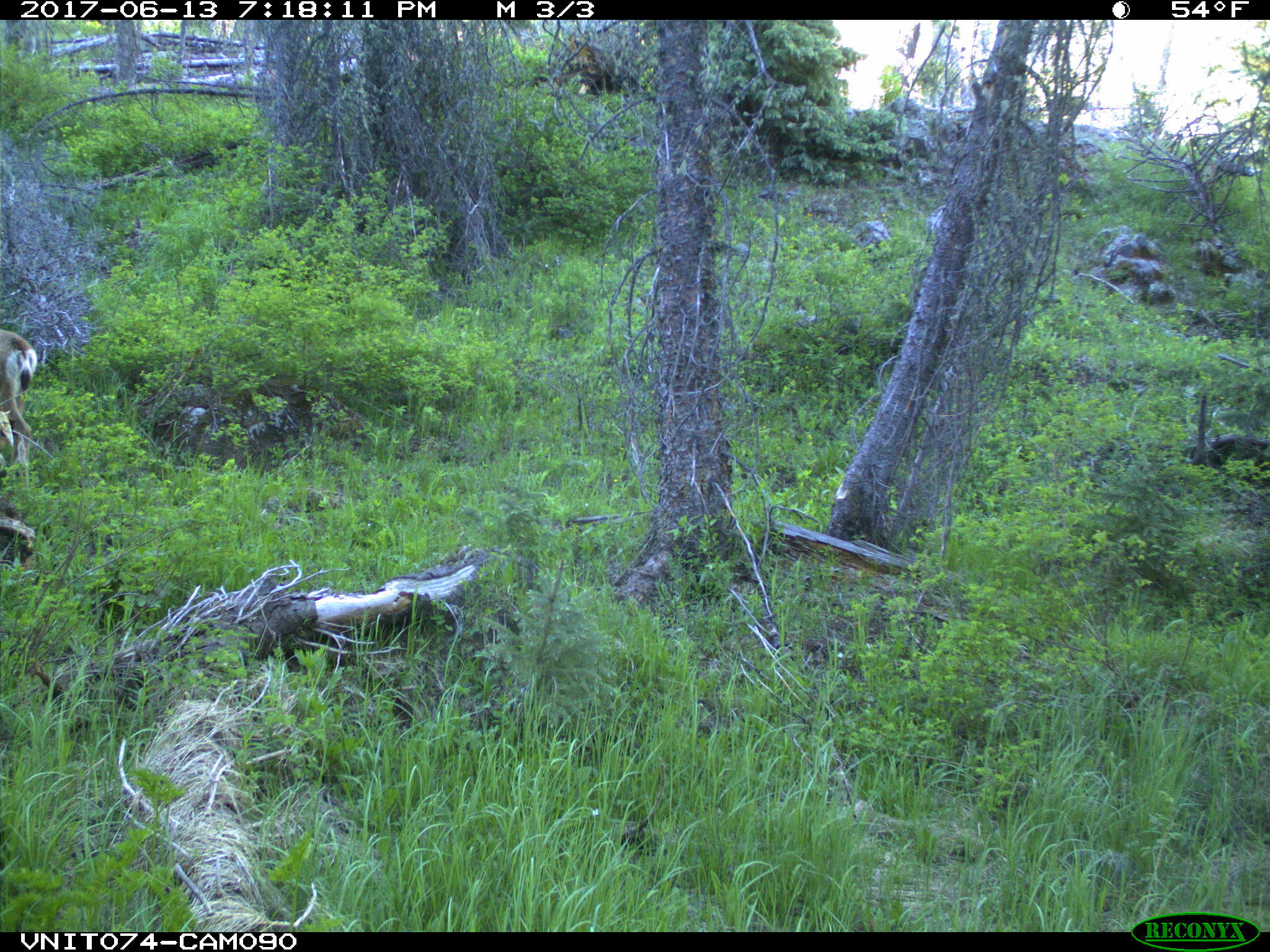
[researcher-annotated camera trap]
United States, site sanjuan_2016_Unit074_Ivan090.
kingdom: Animalia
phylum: Chordata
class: Mammalia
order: Artiodactyla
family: Cervidae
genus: Odocoileus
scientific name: Odocoileus hemionus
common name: mule deer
Odocoileus hemionus (mule deer).